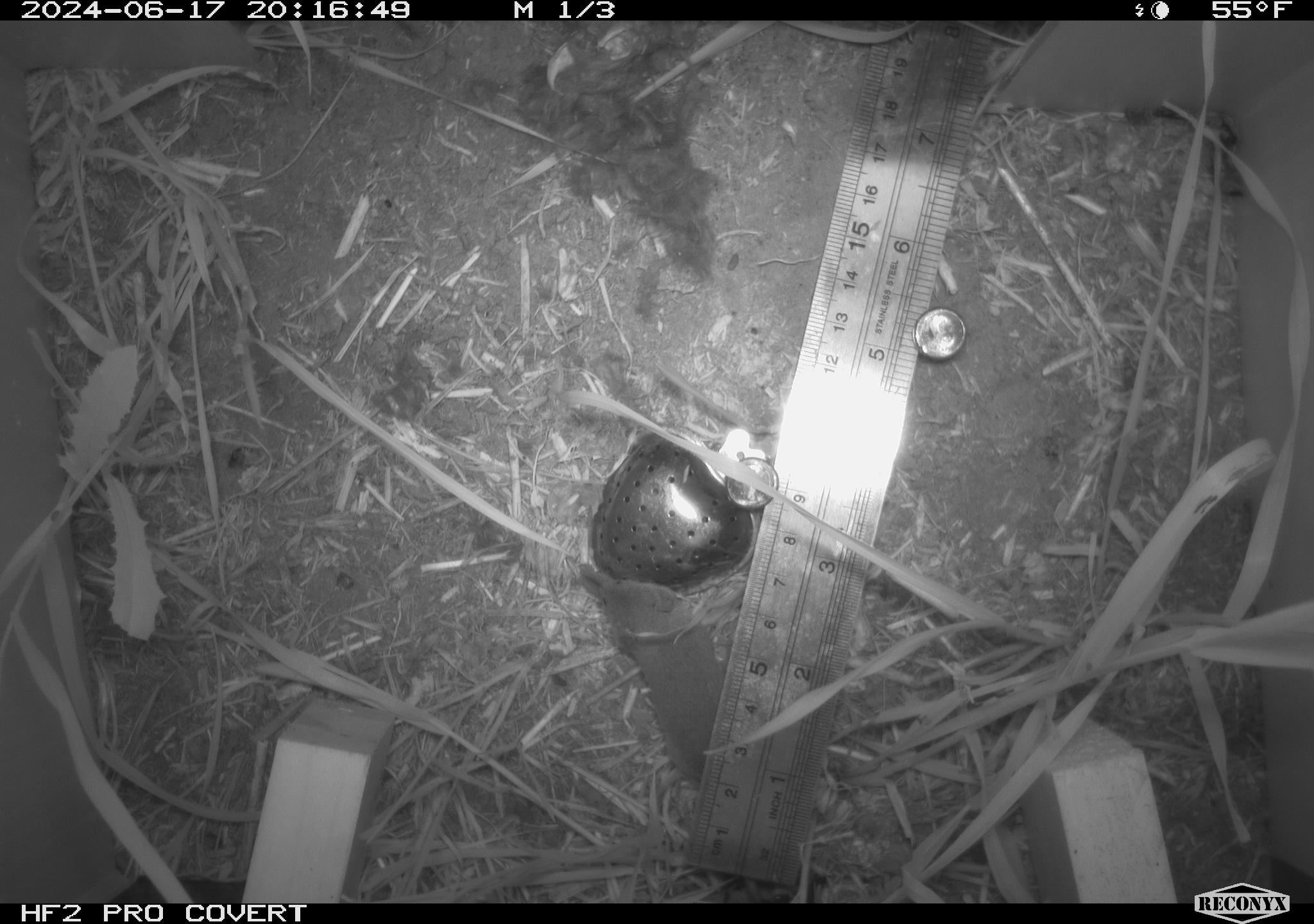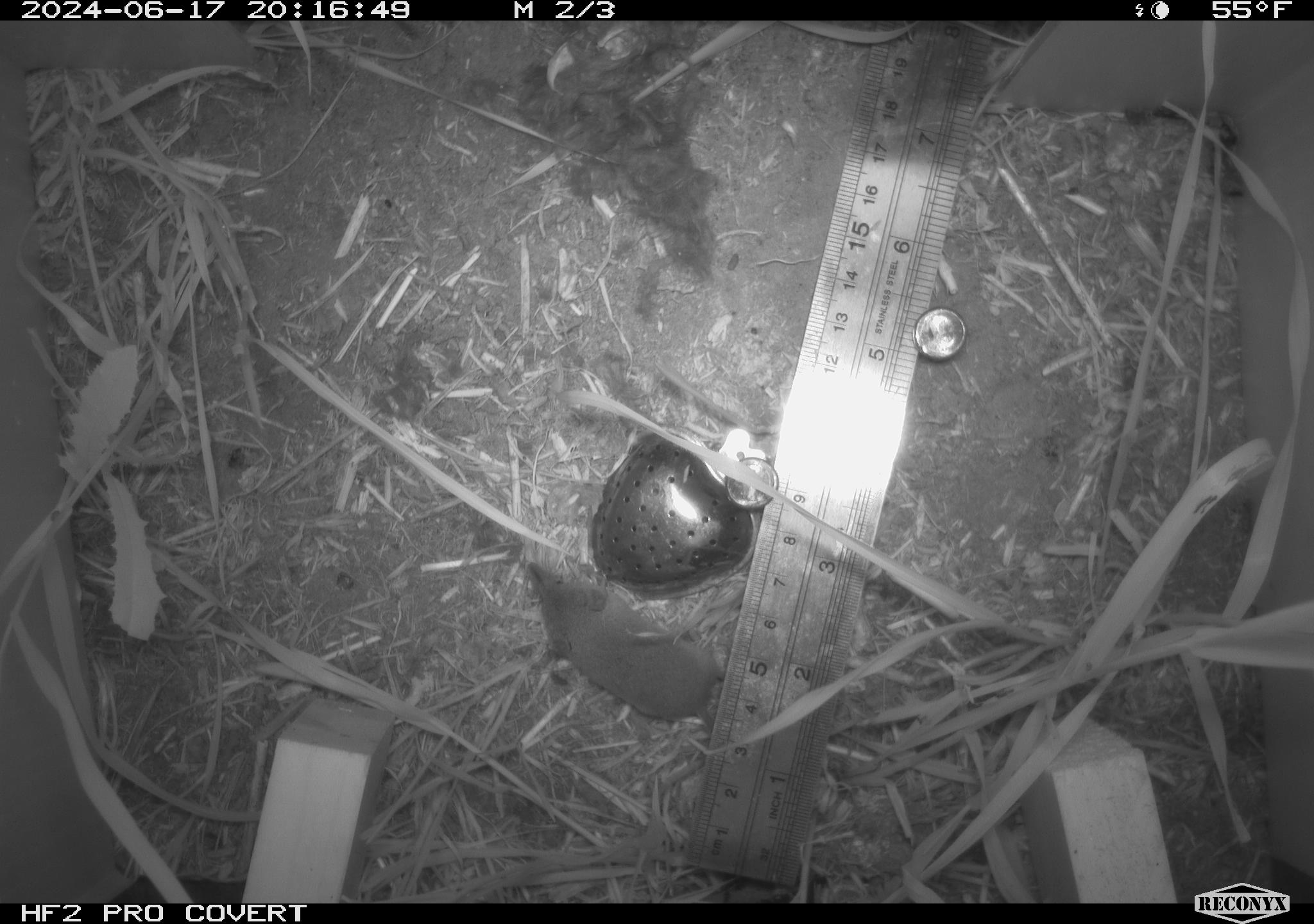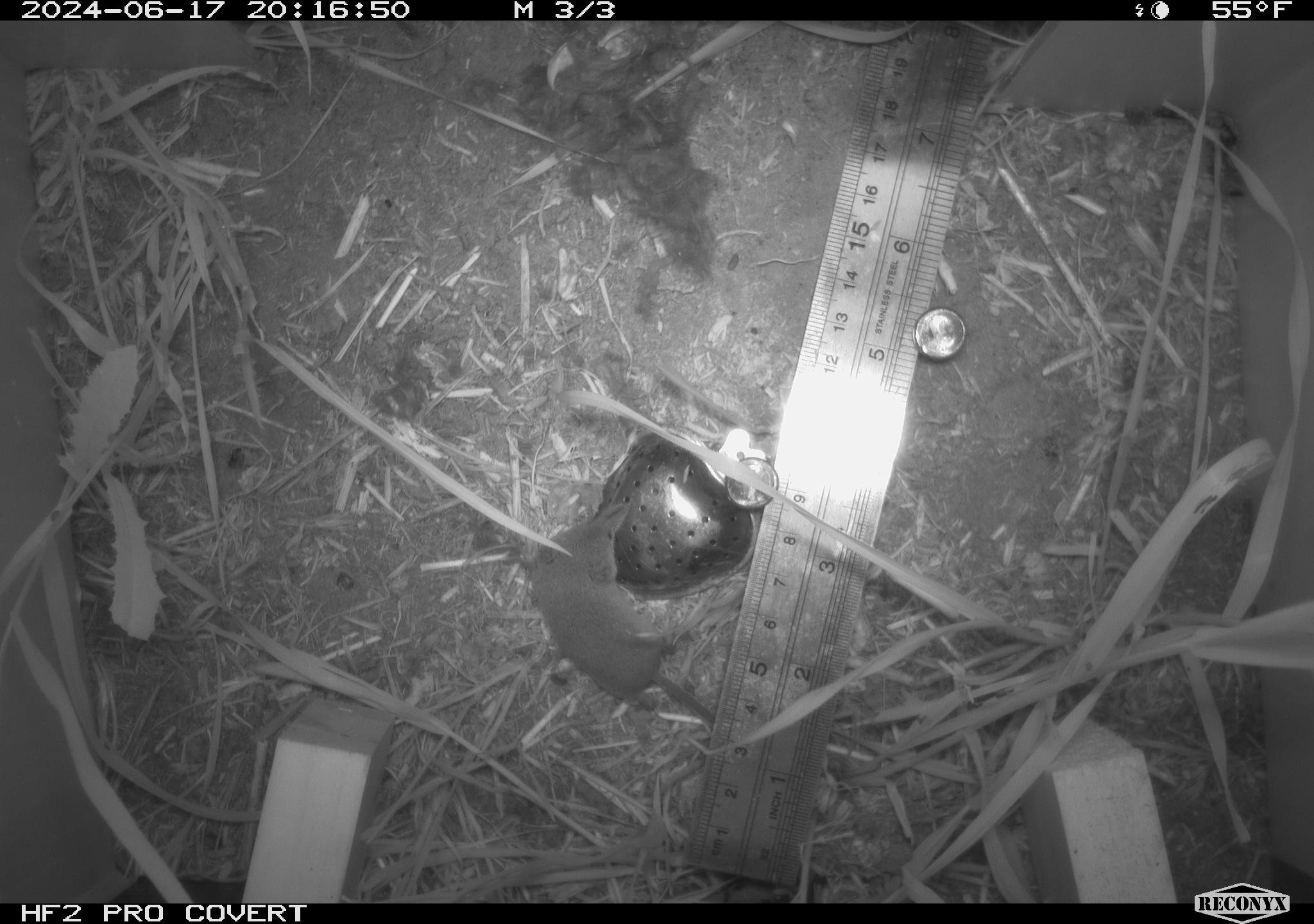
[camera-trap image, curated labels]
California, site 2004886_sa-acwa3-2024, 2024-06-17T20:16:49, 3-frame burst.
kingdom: Animalia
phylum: Chordata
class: Mammalia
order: Eulipotyphla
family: Soricidae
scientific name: Soricidae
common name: shrews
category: soricidae family